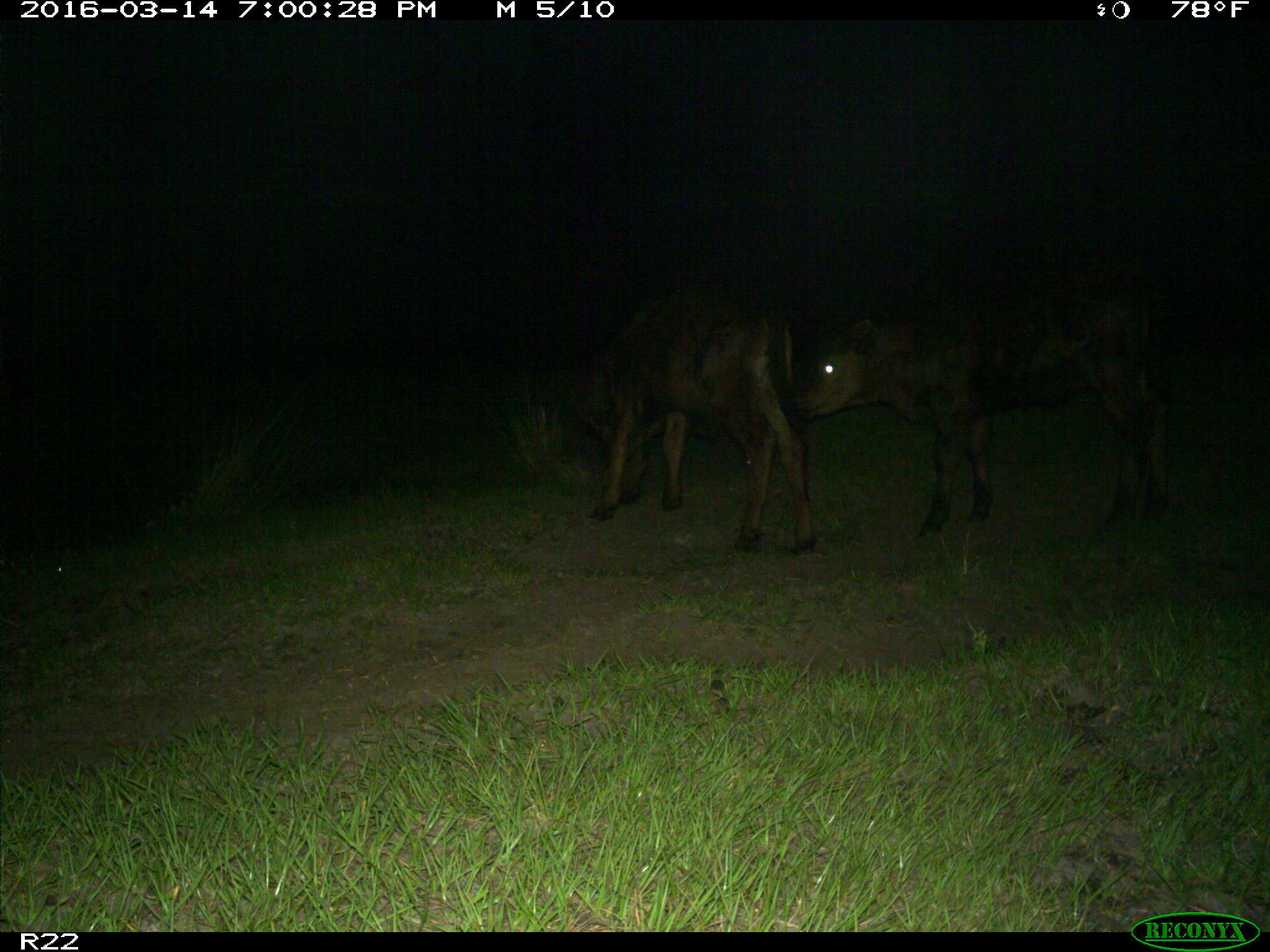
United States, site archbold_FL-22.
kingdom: Animalia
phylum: Chordata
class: Mammalia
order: Artiodactyla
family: Bovidae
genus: Bos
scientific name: Bos taurus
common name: domestic cow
Bos taurus (domestic cow).